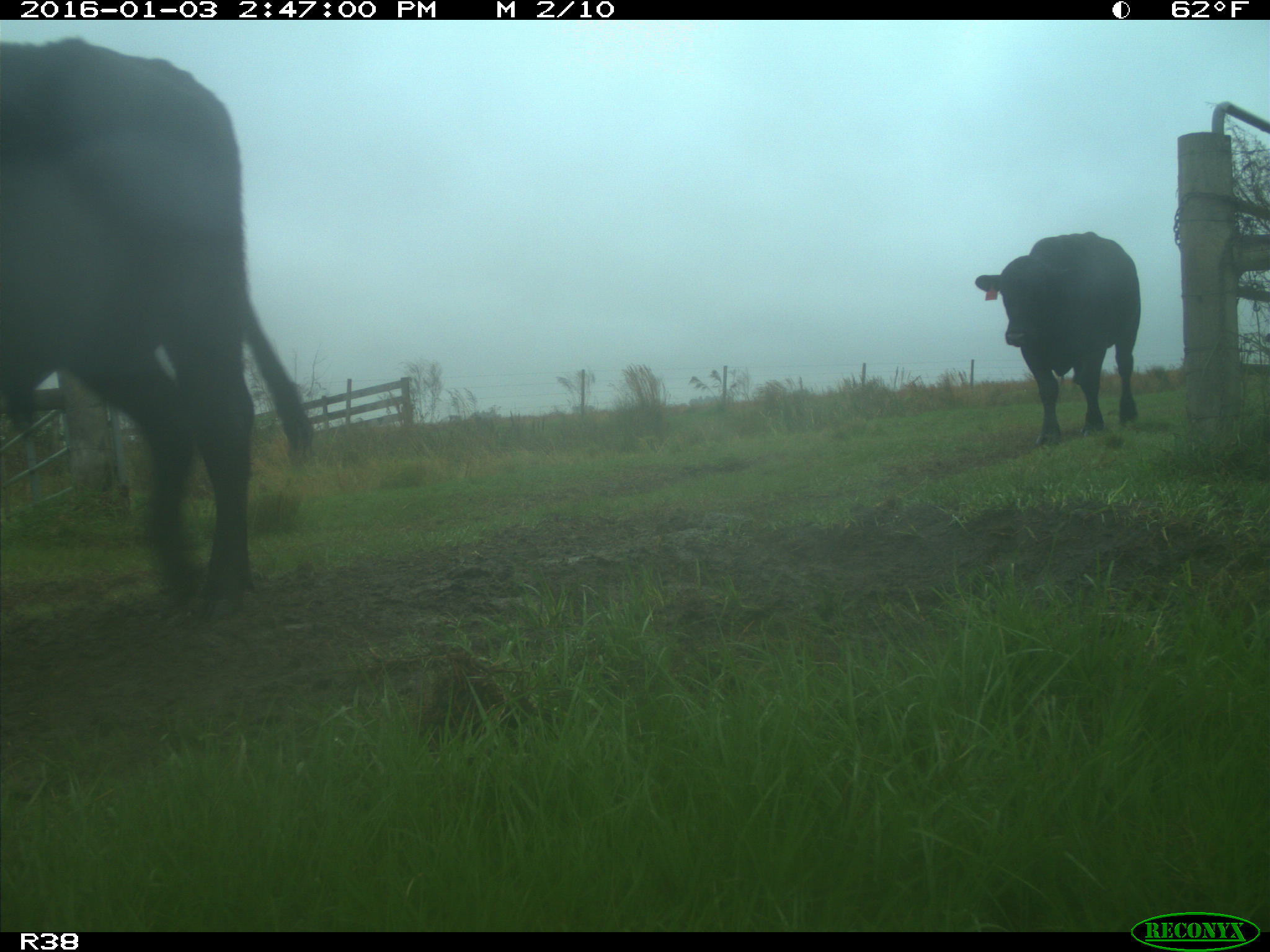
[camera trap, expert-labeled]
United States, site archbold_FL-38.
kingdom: Animalia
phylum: Chordata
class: Mammalia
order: Artiodactyla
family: Bovidae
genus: Bos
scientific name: Bos taurus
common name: domestic cow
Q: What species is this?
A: Bos taurus (domestic cow).